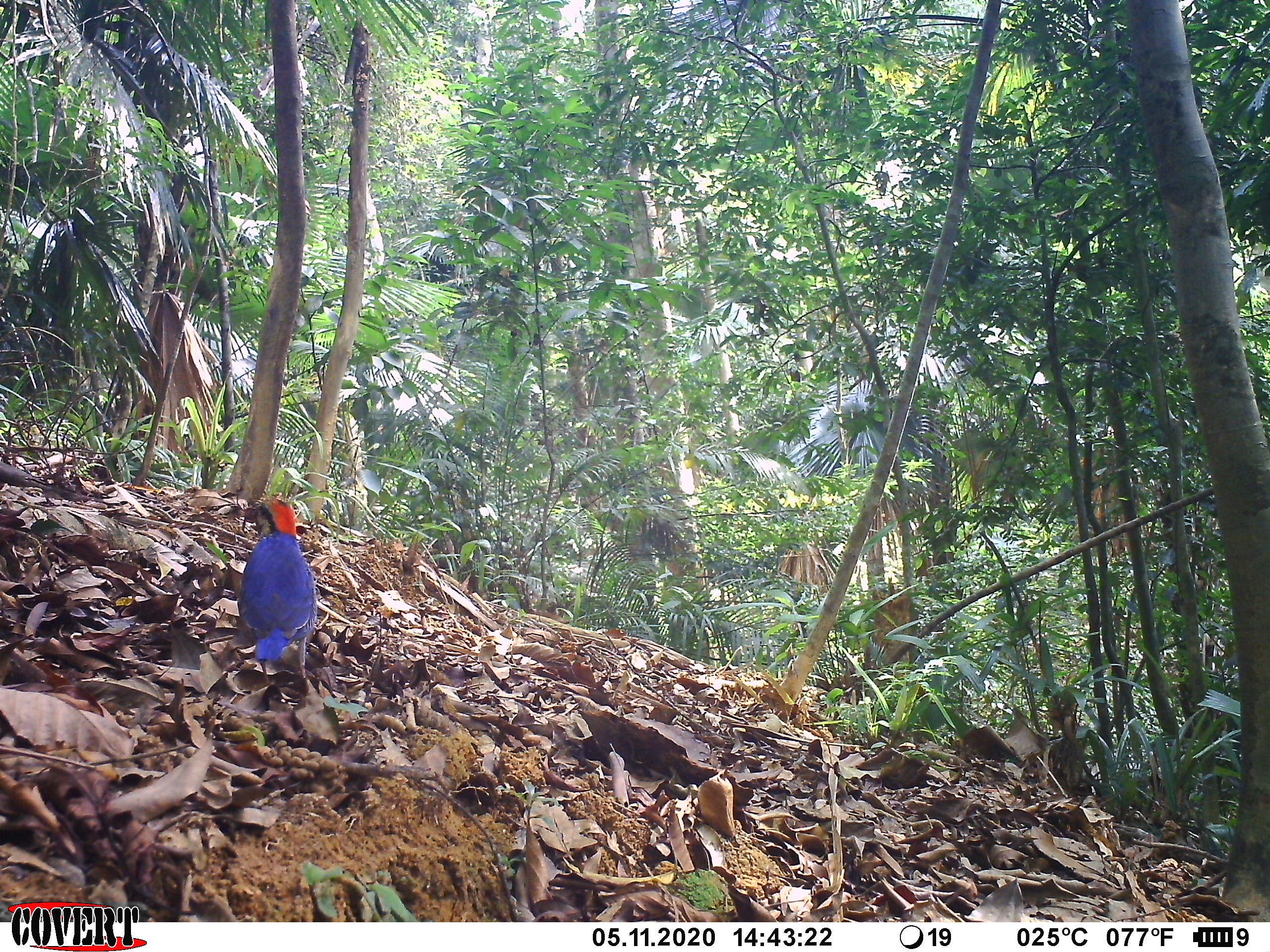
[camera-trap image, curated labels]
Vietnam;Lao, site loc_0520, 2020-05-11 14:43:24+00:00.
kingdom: Animalia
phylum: Chordata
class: Aves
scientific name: Aves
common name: bird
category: unidentified bird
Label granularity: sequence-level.